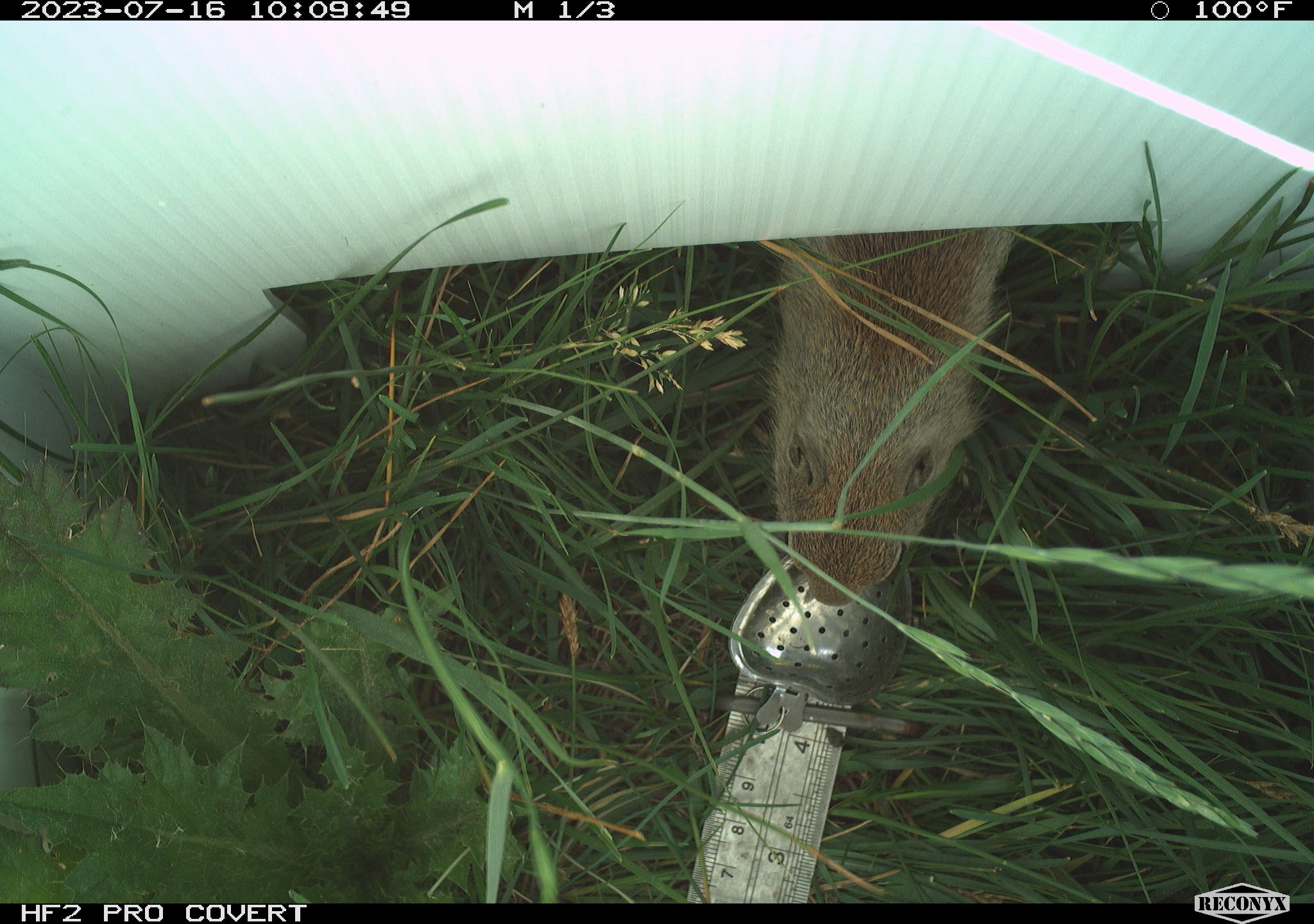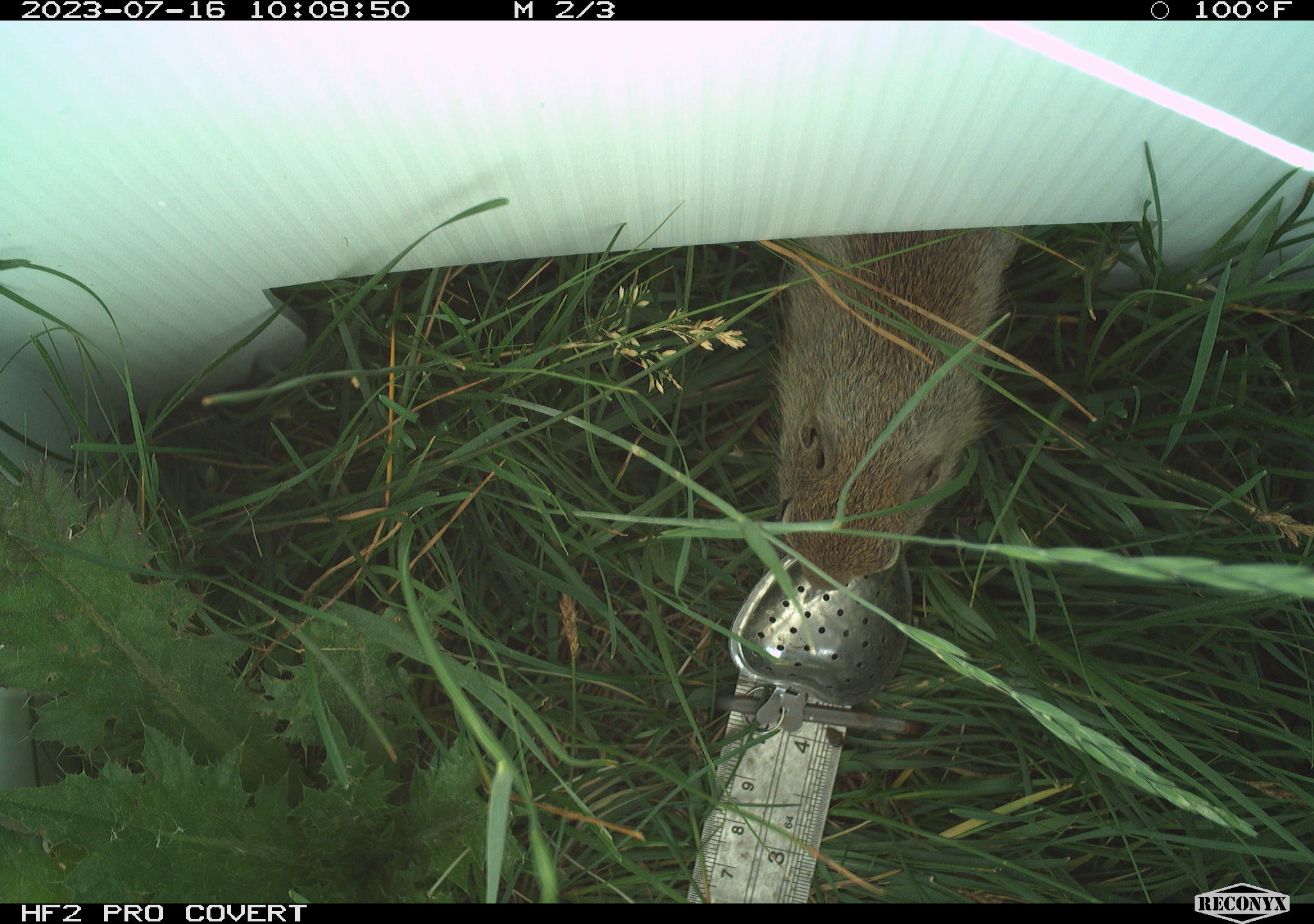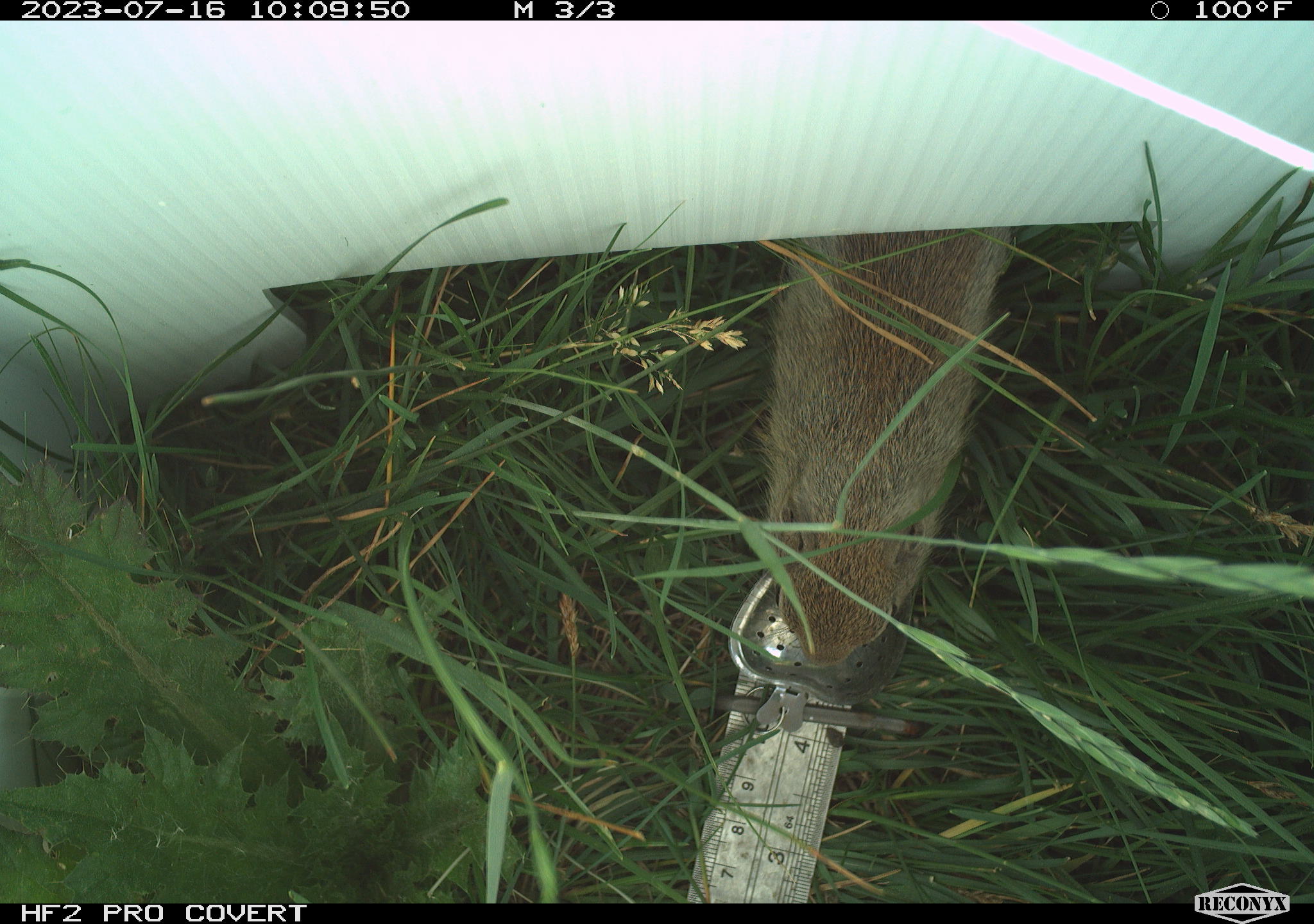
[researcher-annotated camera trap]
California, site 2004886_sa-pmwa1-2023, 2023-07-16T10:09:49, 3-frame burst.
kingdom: Animalia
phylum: Chordata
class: Mammalia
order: Rodentia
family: Sciuridae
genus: Urocitellus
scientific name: Urocitellus beldingi beldingi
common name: belding's ground squirrel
Belding's ground squirrel (Urocitellus beldingi beldingi).